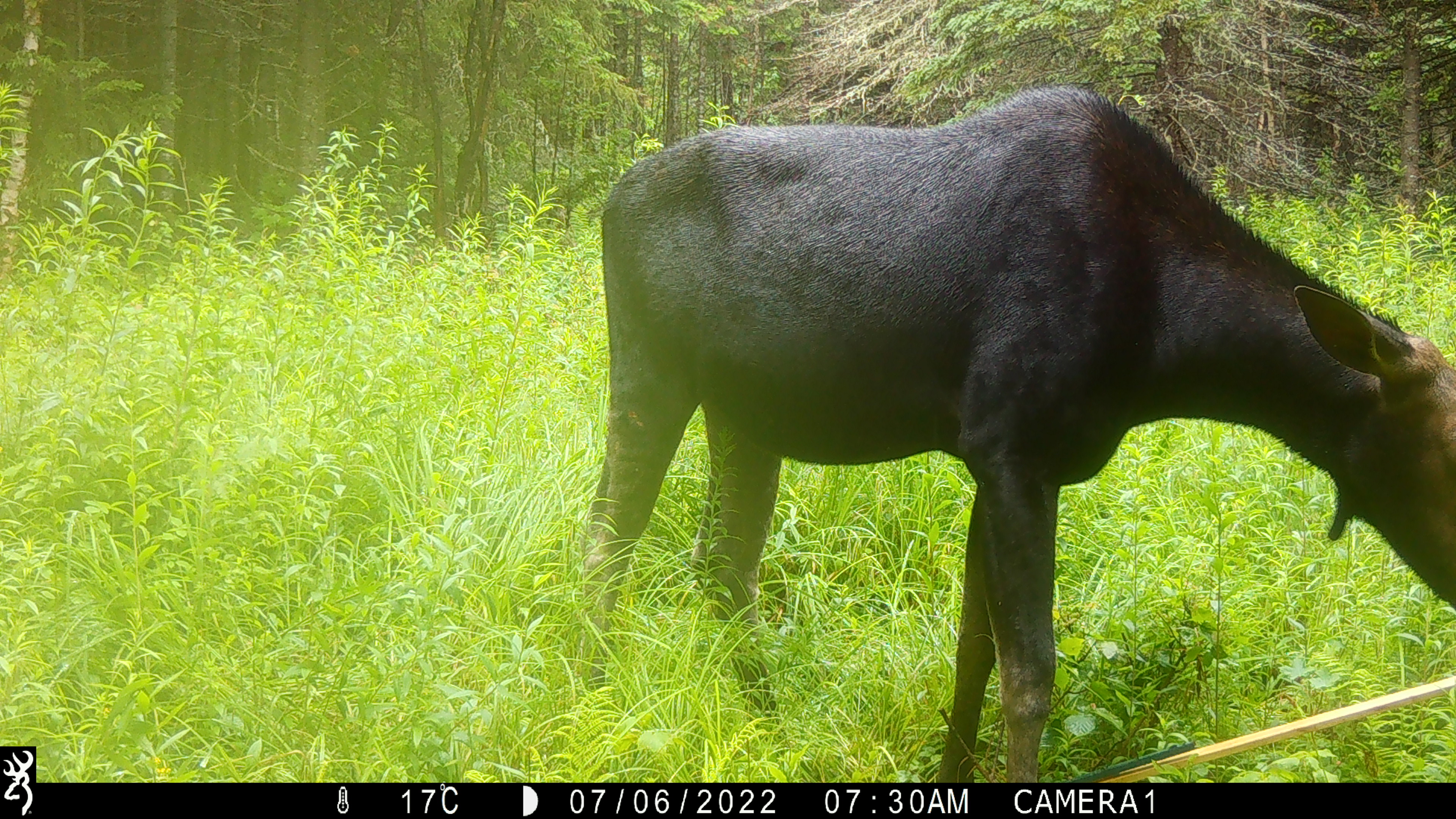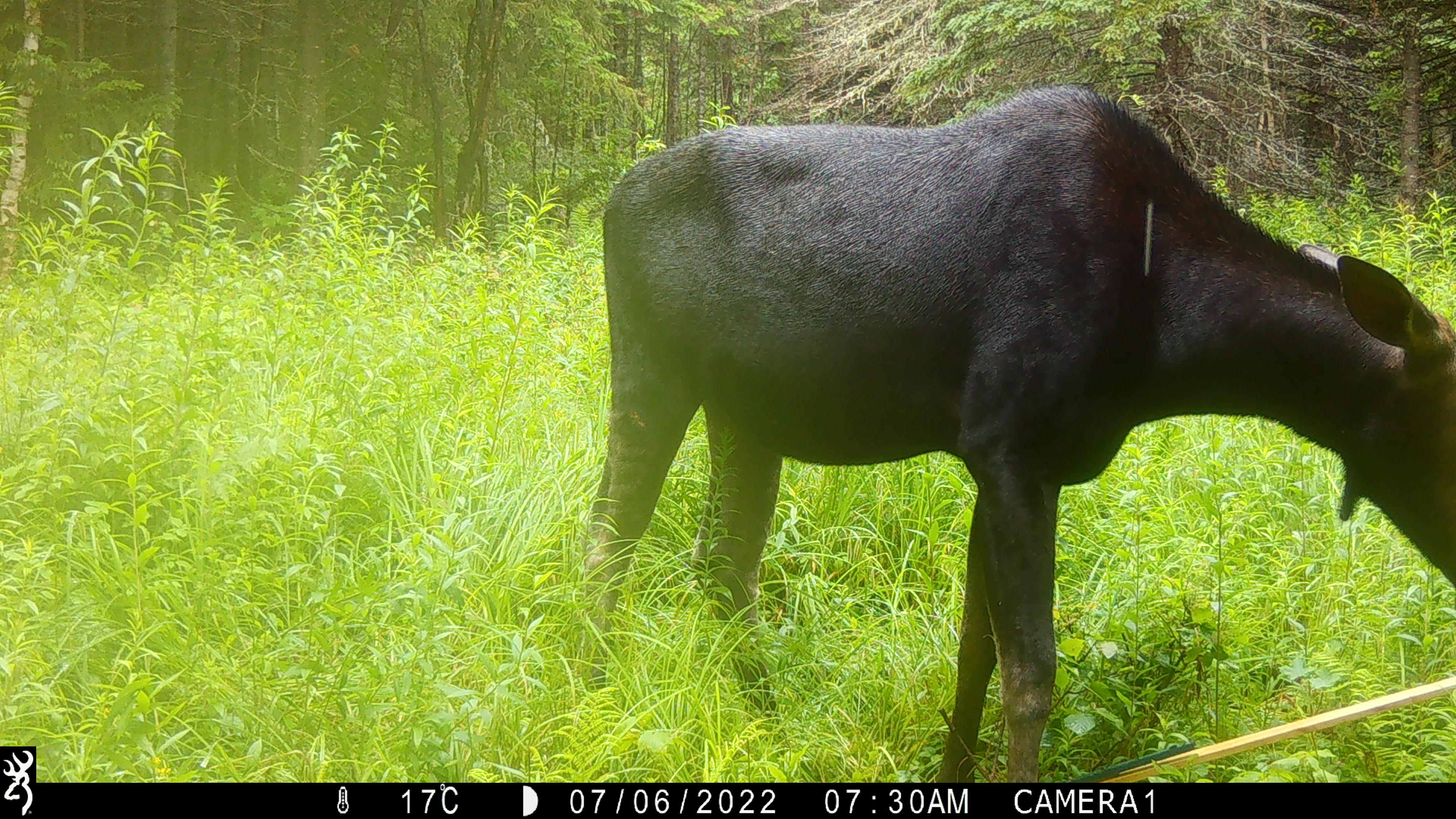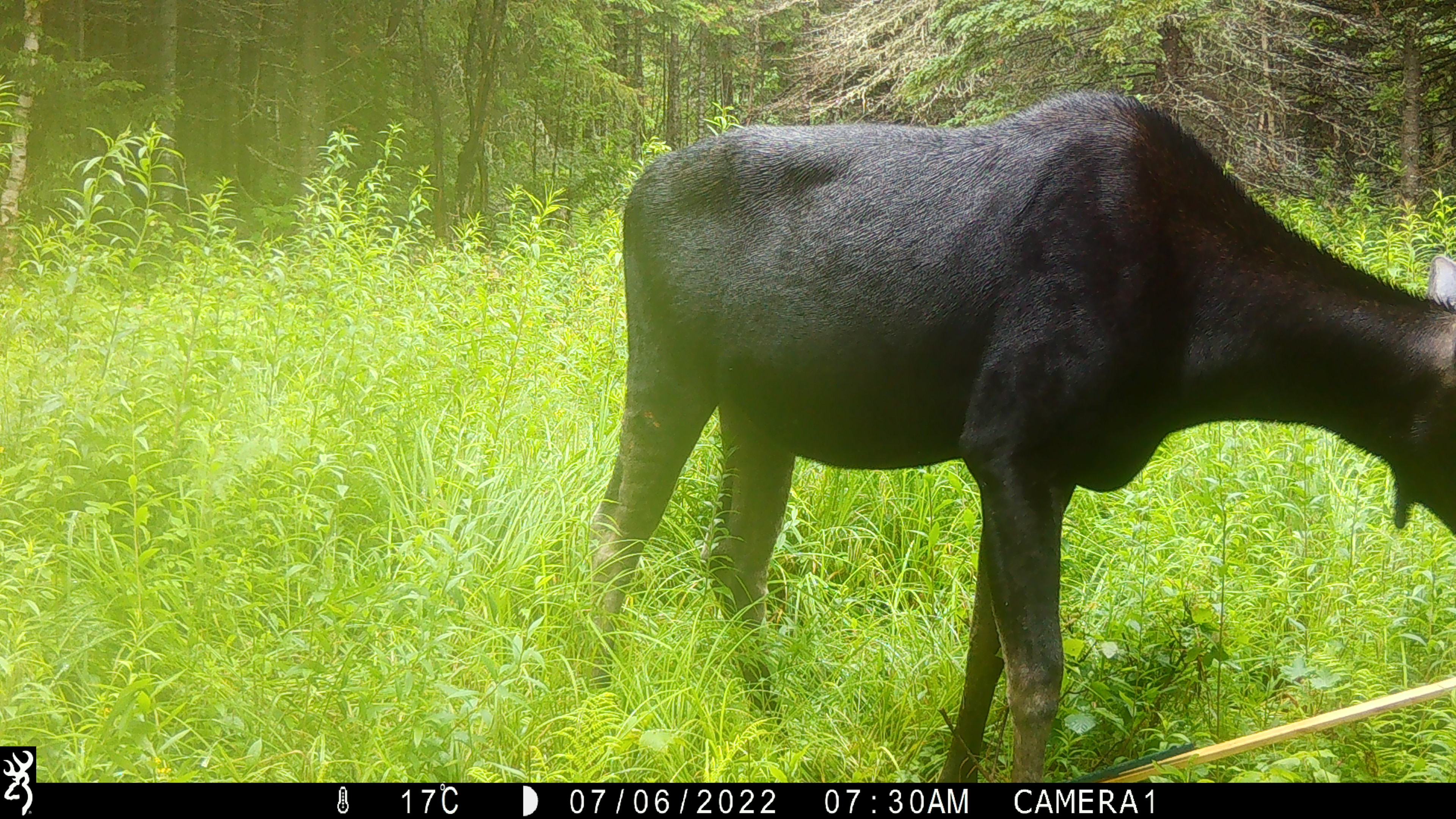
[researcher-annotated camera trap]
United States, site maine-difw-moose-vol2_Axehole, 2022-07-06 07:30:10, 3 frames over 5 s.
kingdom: Animalia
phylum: Chordata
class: Mammalia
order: Artiodactyla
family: Cervidae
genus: Alces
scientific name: Alces alces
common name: moose